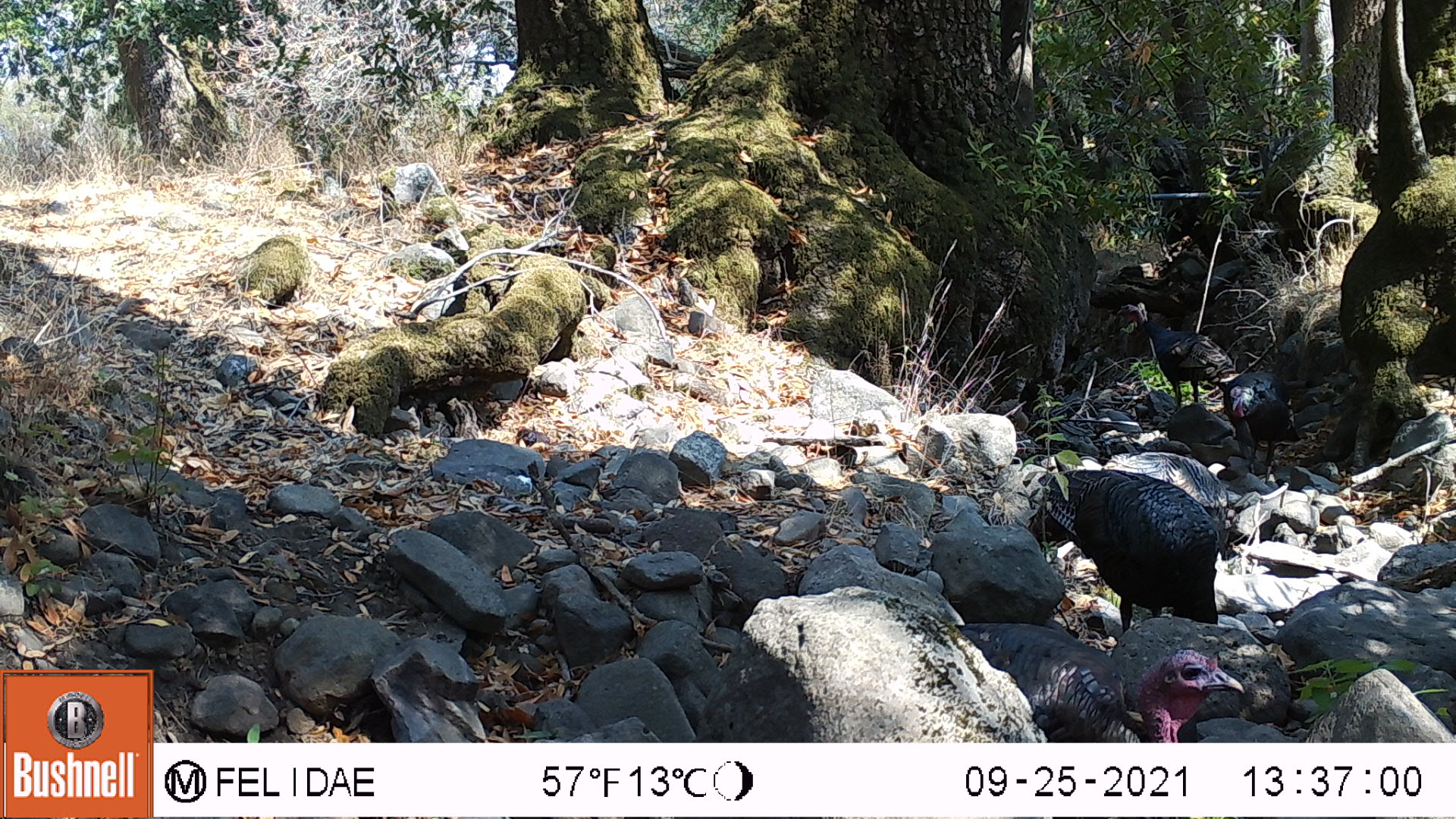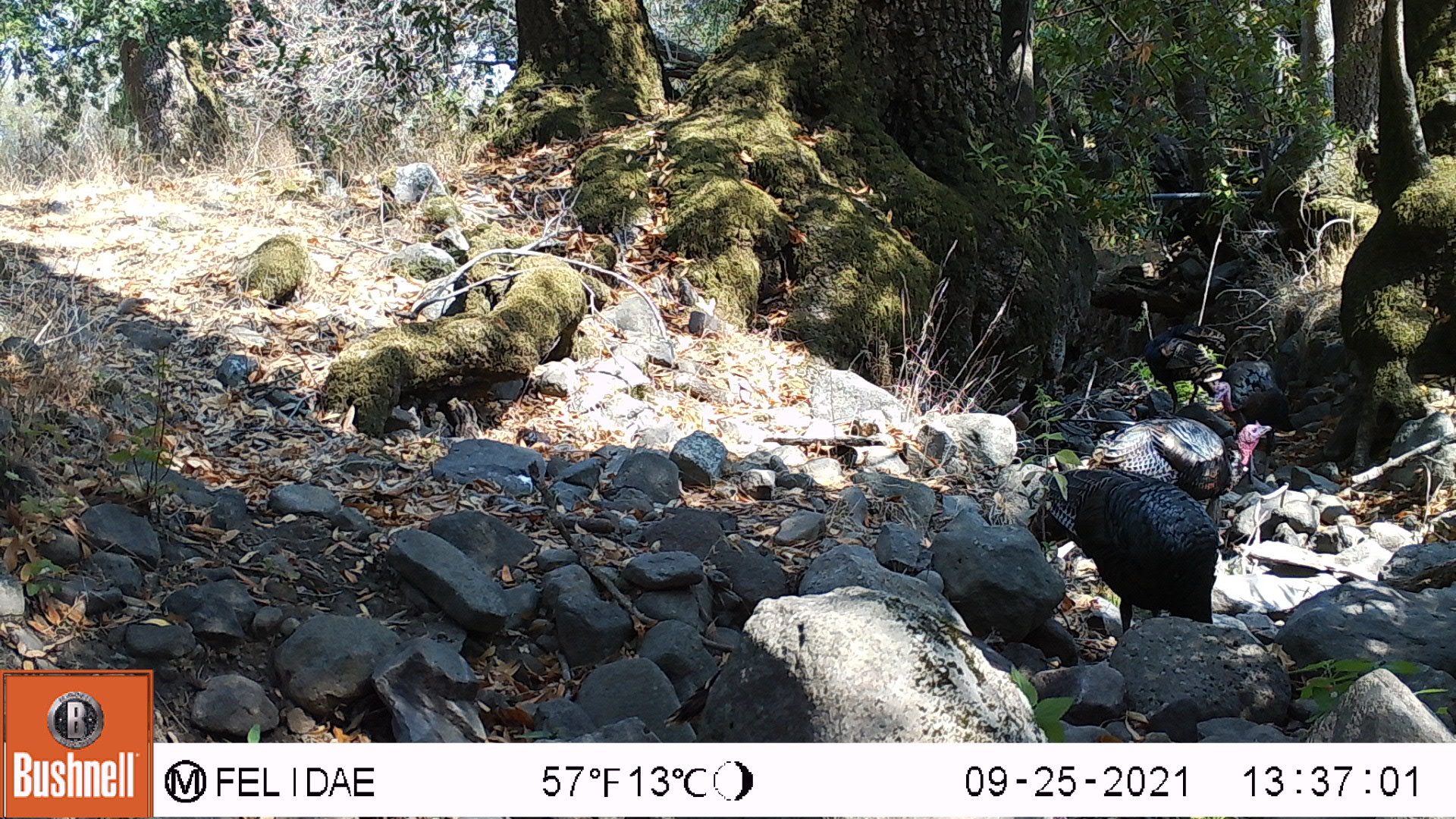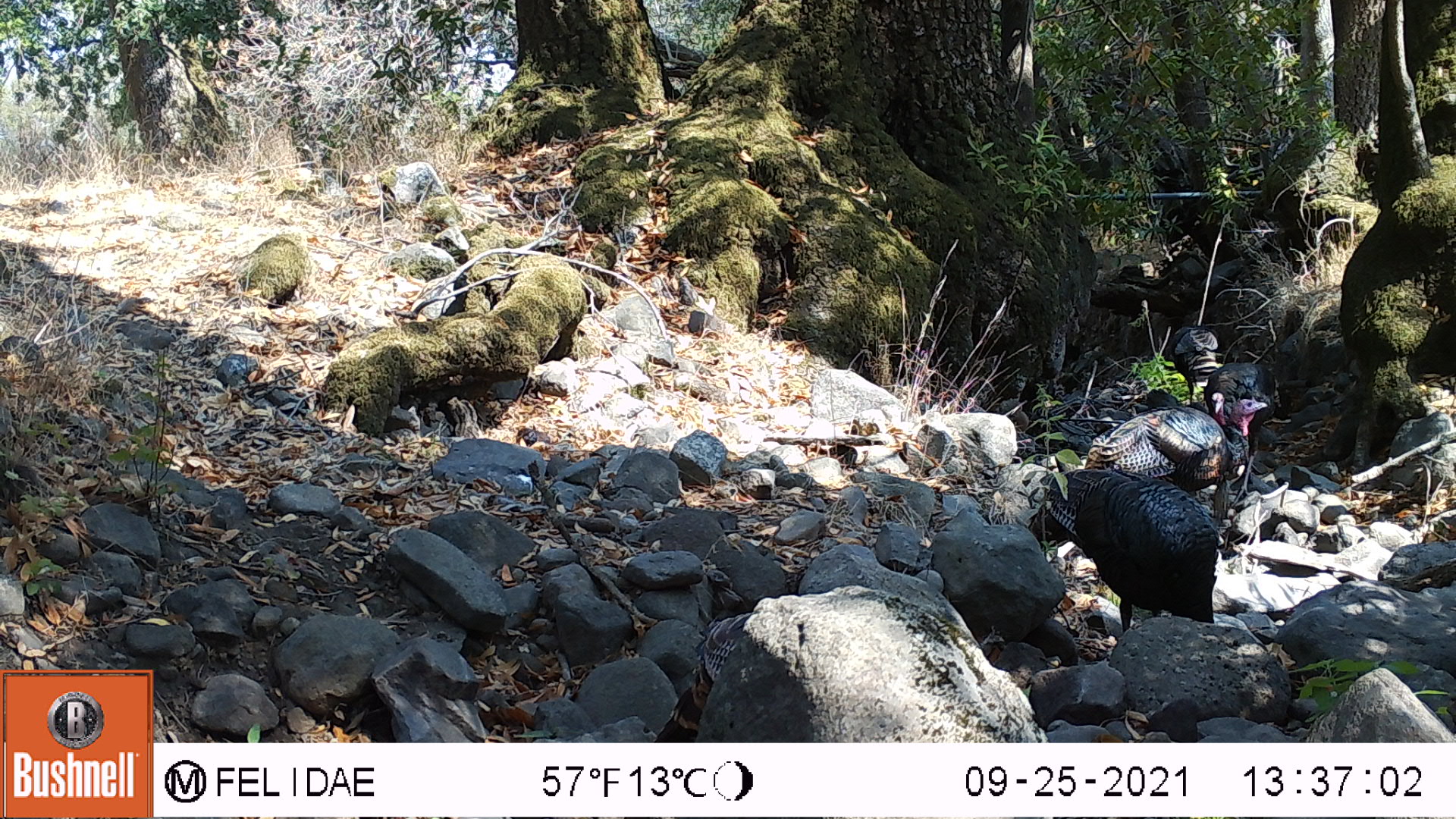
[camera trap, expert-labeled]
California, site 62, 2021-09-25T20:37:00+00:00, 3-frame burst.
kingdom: Animalia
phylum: Chordata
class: Aves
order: Galliformes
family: Phasianidae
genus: Meleagris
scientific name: Meleagris gallopavo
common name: turkey